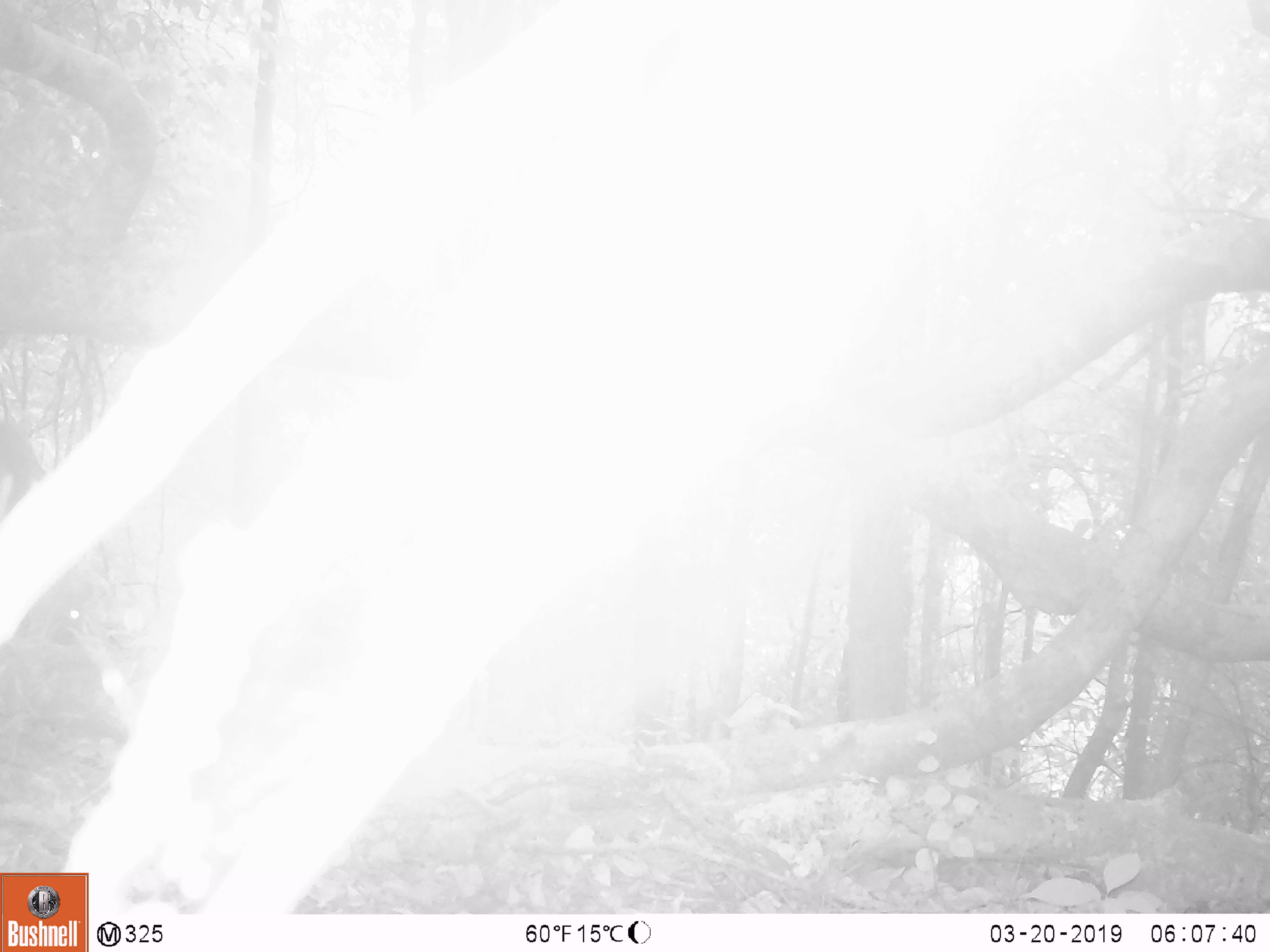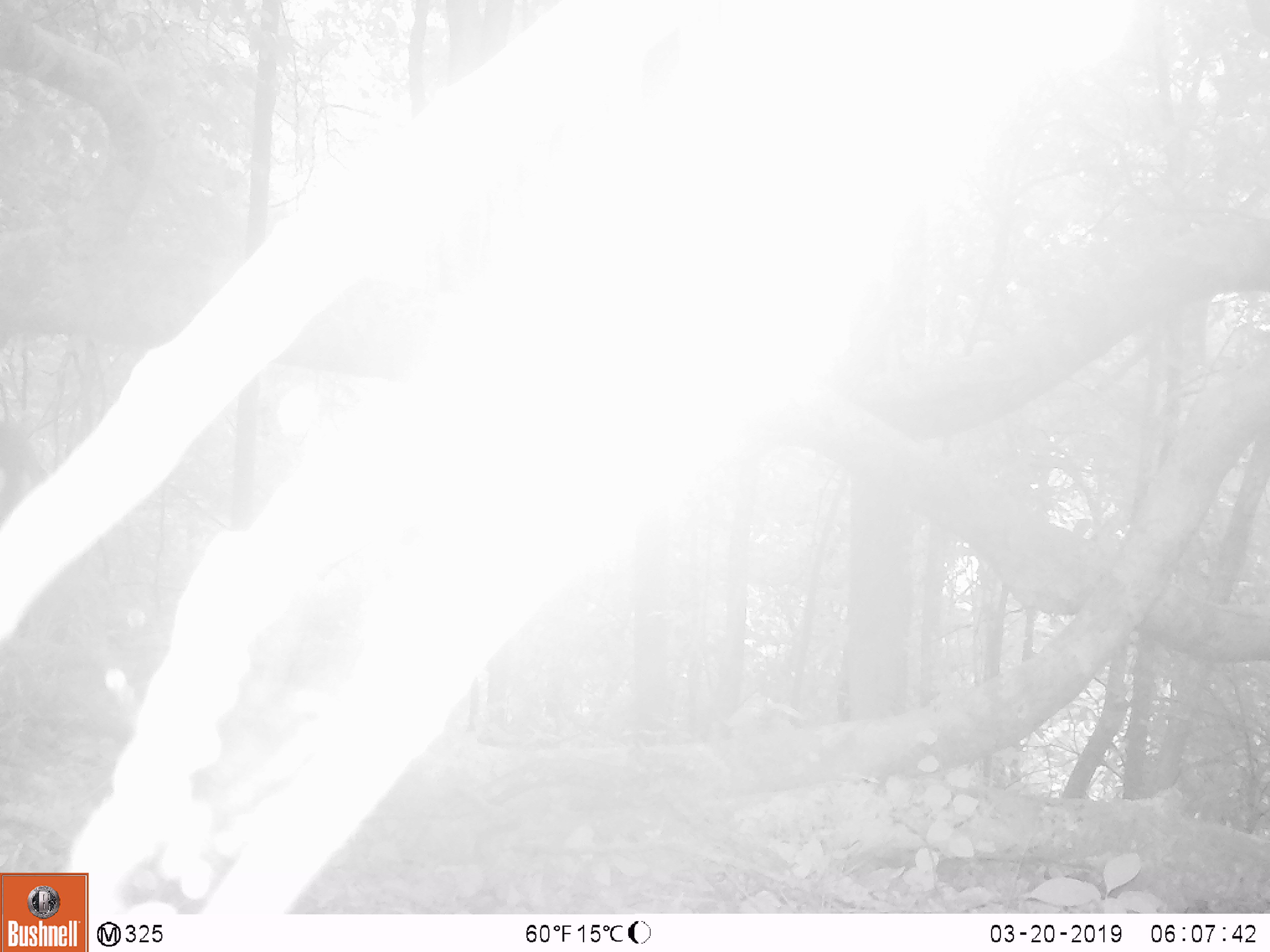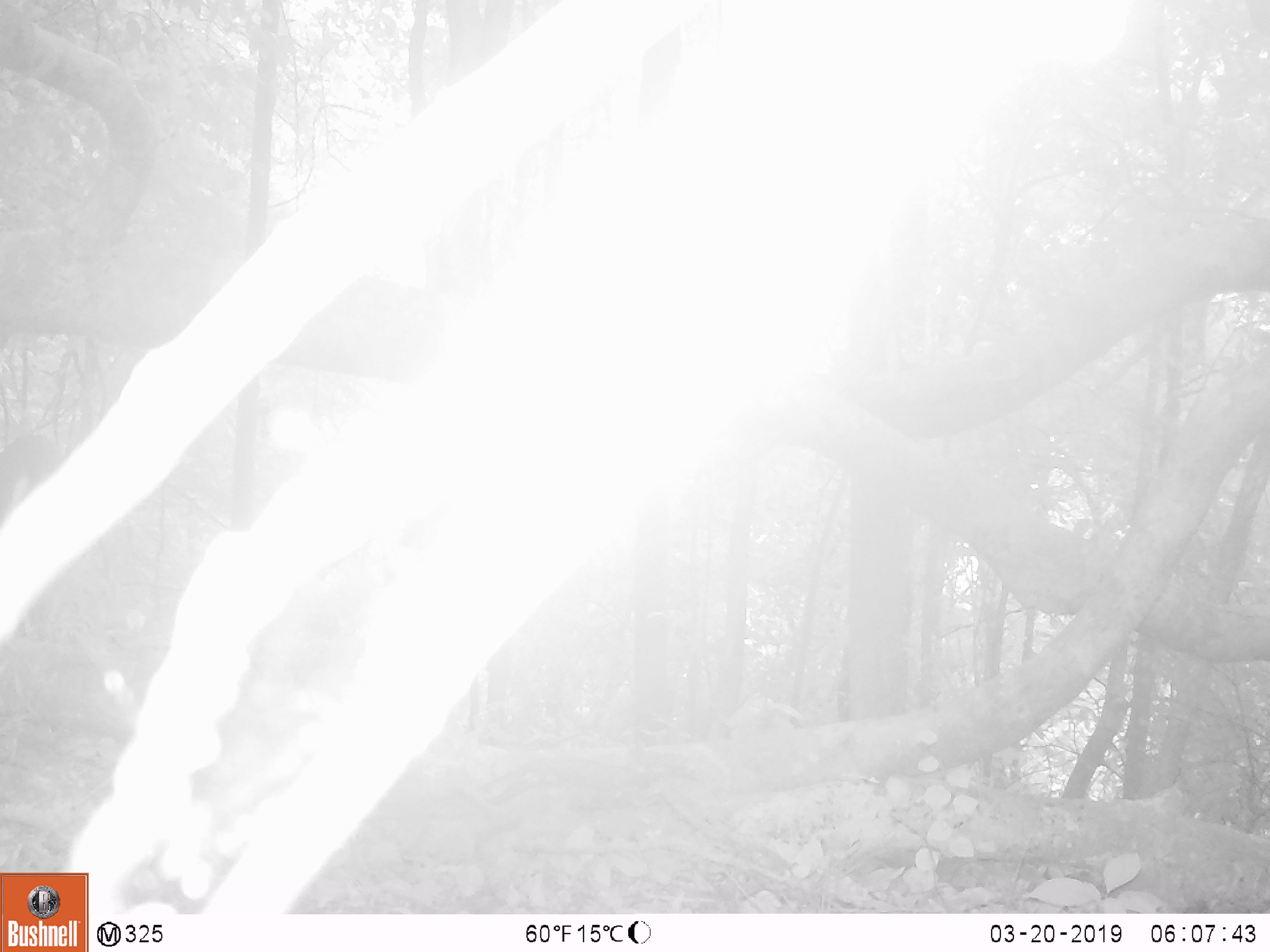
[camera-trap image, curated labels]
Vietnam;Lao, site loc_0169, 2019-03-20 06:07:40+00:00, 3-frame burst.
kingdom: Animalia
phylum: Chordata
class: Mammalia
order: Artiodactyla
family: Cervidae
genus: Muntiacus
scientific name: Muntiacus rooseveltorum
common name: roosevelt's muntjac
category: roosevelts muntjac group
Roosevelts muntjac group (roosevelt's muntjac) (Muntiacus rooseveltorum). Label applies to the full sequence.